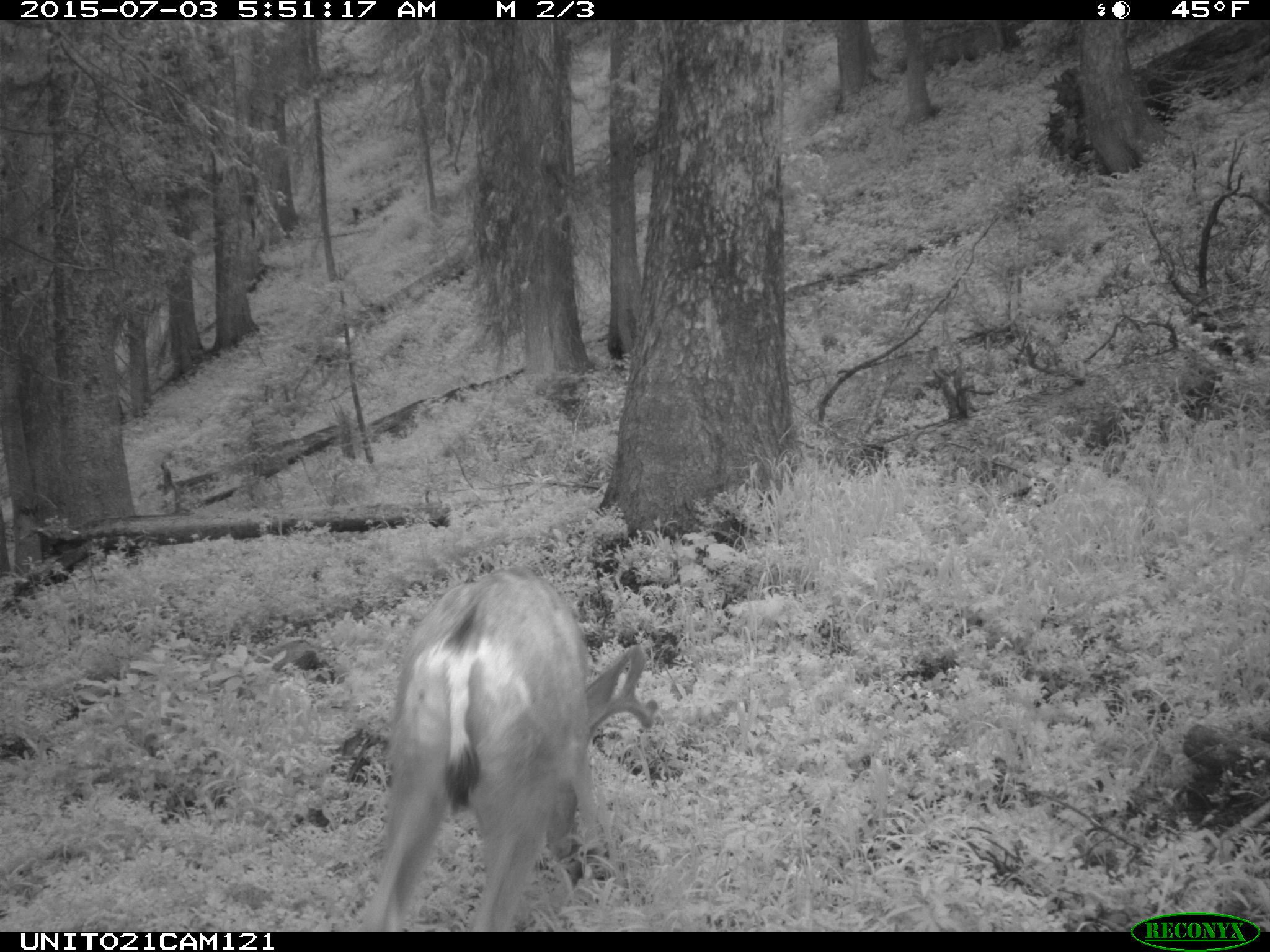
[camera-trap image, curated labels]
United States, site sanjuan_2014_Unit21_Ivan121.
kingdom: Animalia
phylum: Chordata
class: Mammalia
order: Artiodactyla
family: Cervidae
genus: Odocoileus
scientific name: Odocoileus hemionus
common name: mule deer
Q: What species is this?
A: Odocoileus hemionus (mule deer).